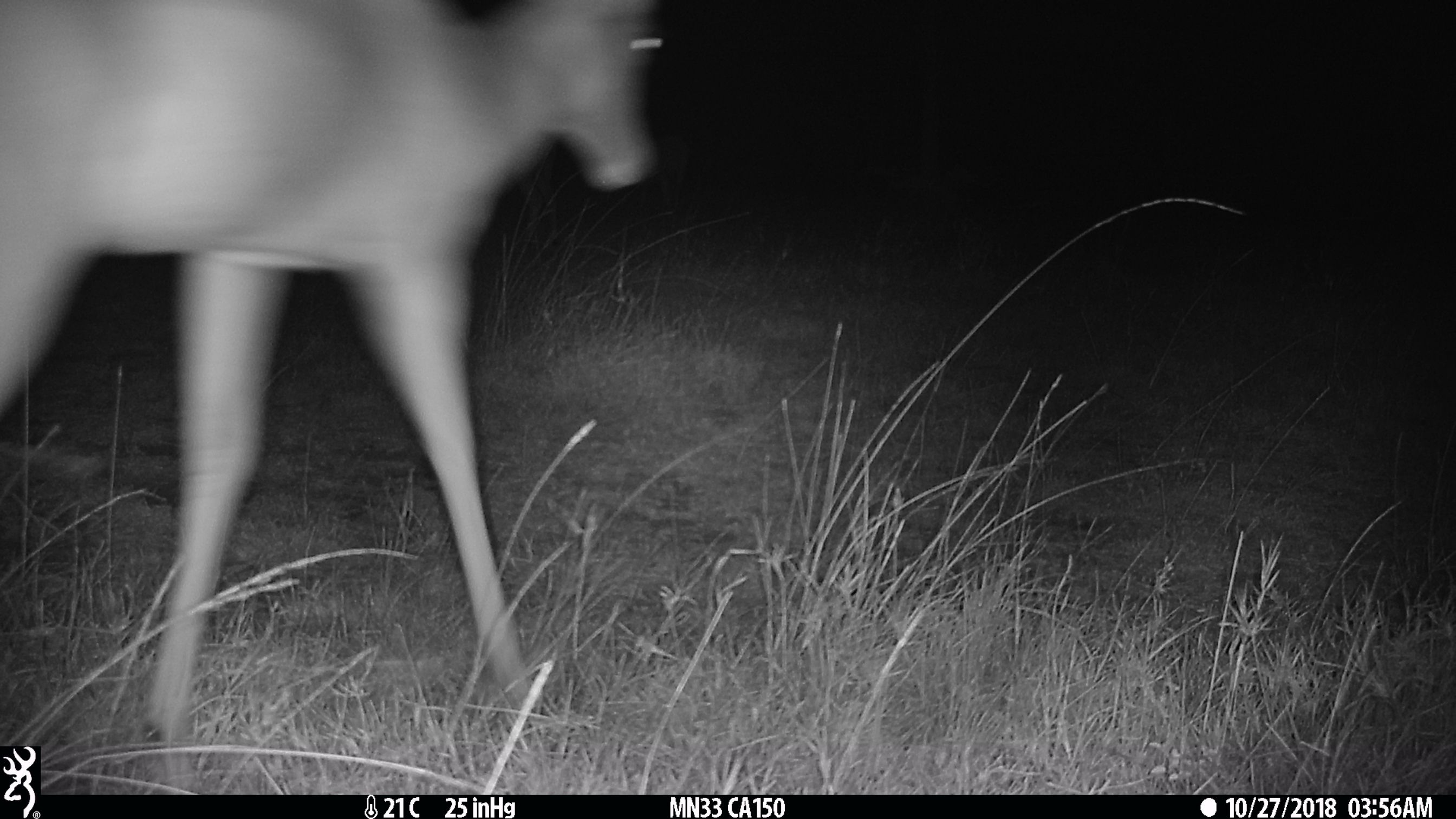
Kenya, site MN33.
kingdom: Animalia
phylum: Chordata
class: Mammalia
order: Artiodactyla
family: Bovidae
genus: Aepyceros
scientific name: Aepyceros melampus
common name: impala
Impala (Aepyceros melampus).